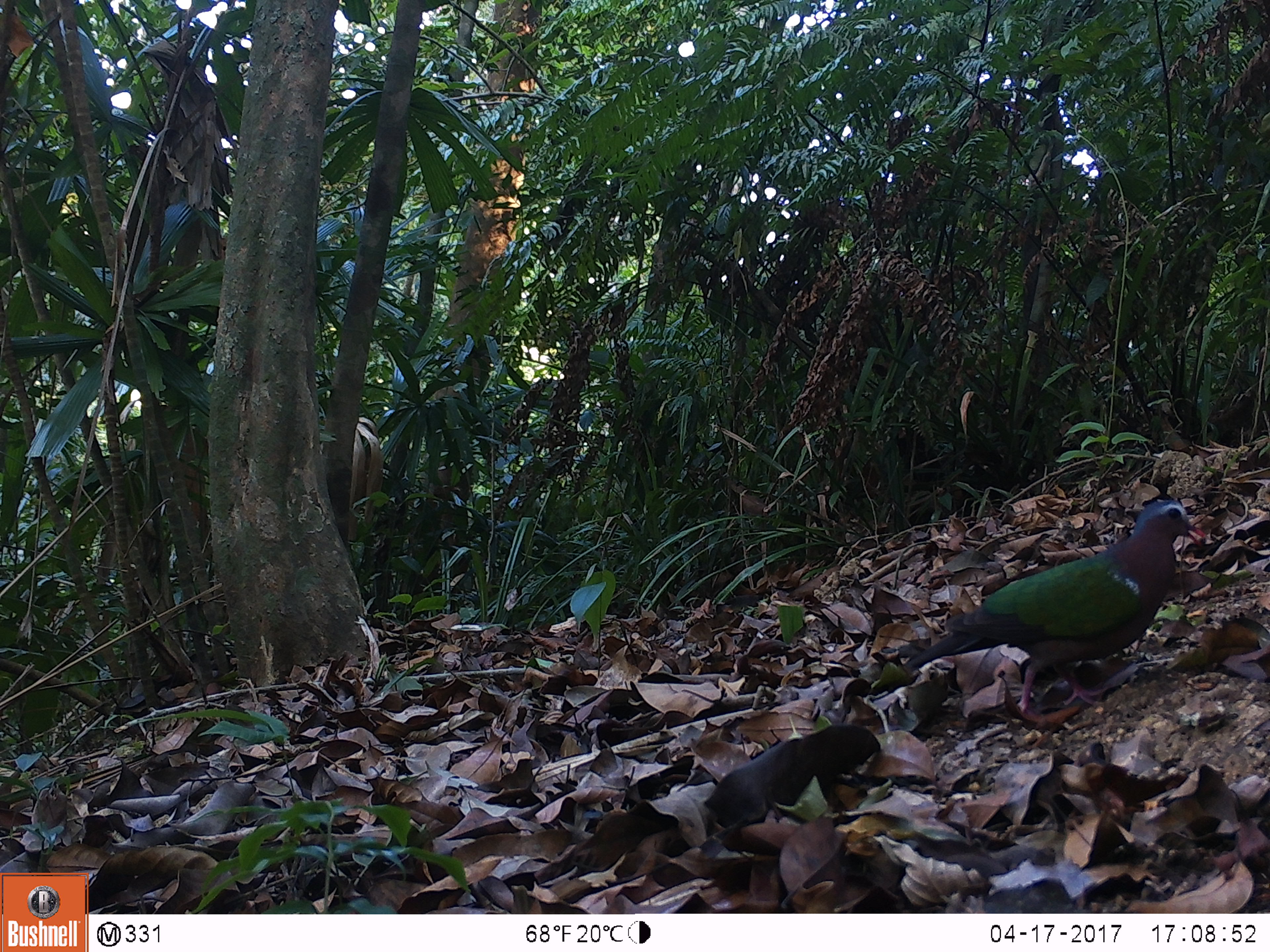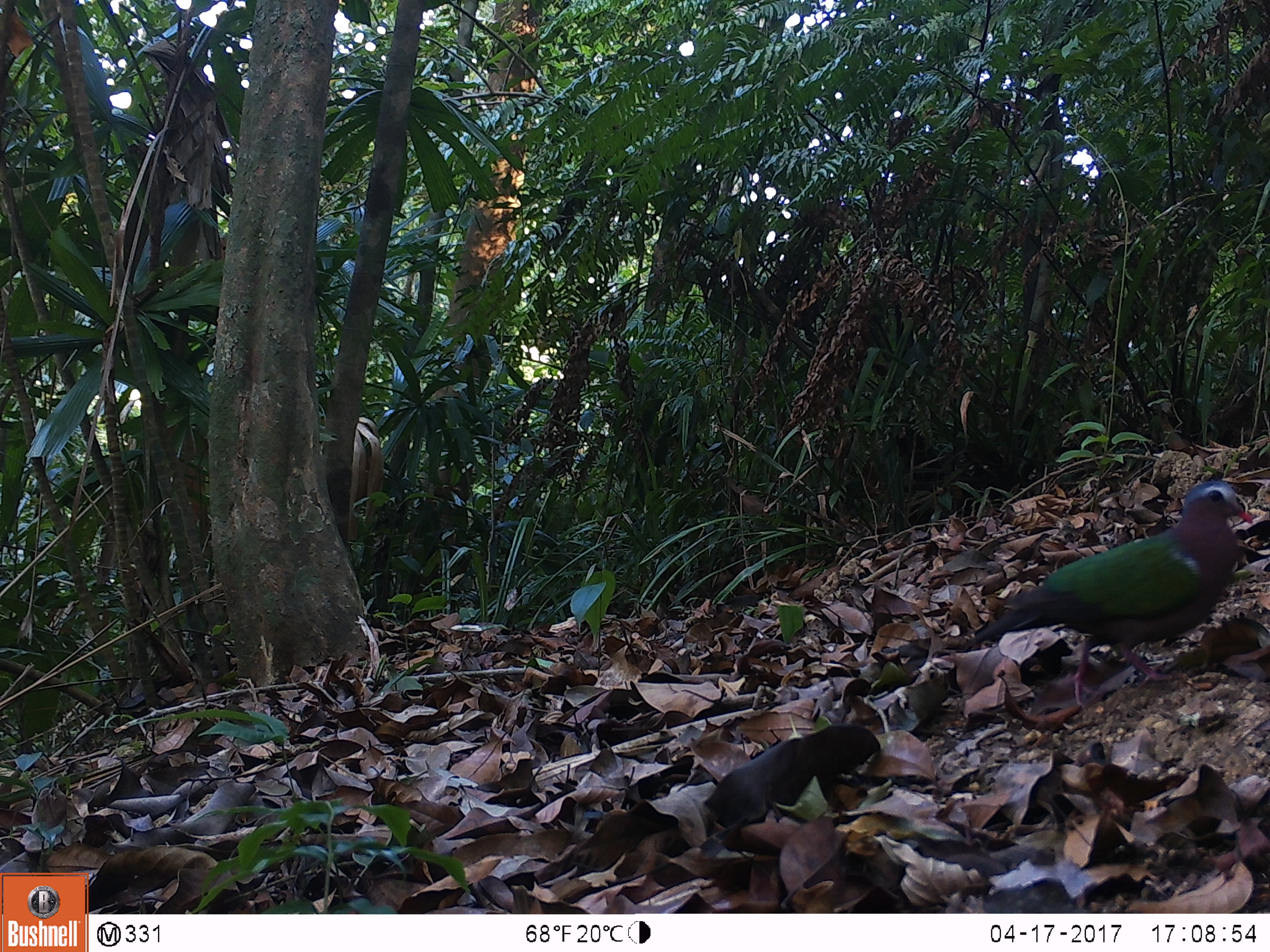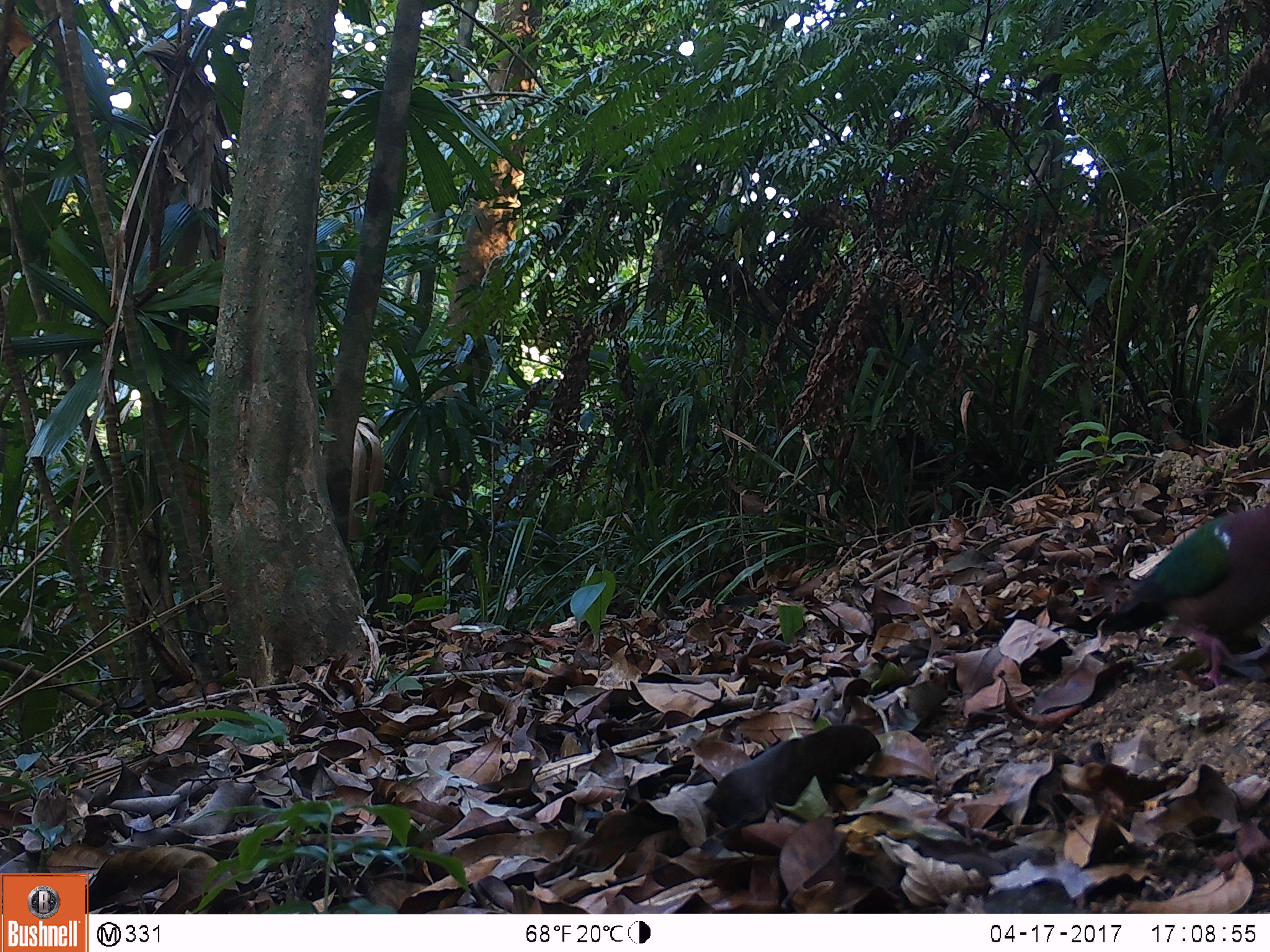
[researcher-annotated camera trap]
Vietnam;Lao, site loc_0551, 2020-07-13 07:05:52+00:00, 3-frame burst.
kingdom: Animalia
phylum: Chordata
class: Aves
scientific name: Aves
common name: bird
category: unidentified bird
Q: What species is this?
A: Unidentified bird (bird) (Aves).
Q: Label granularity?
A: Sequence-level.